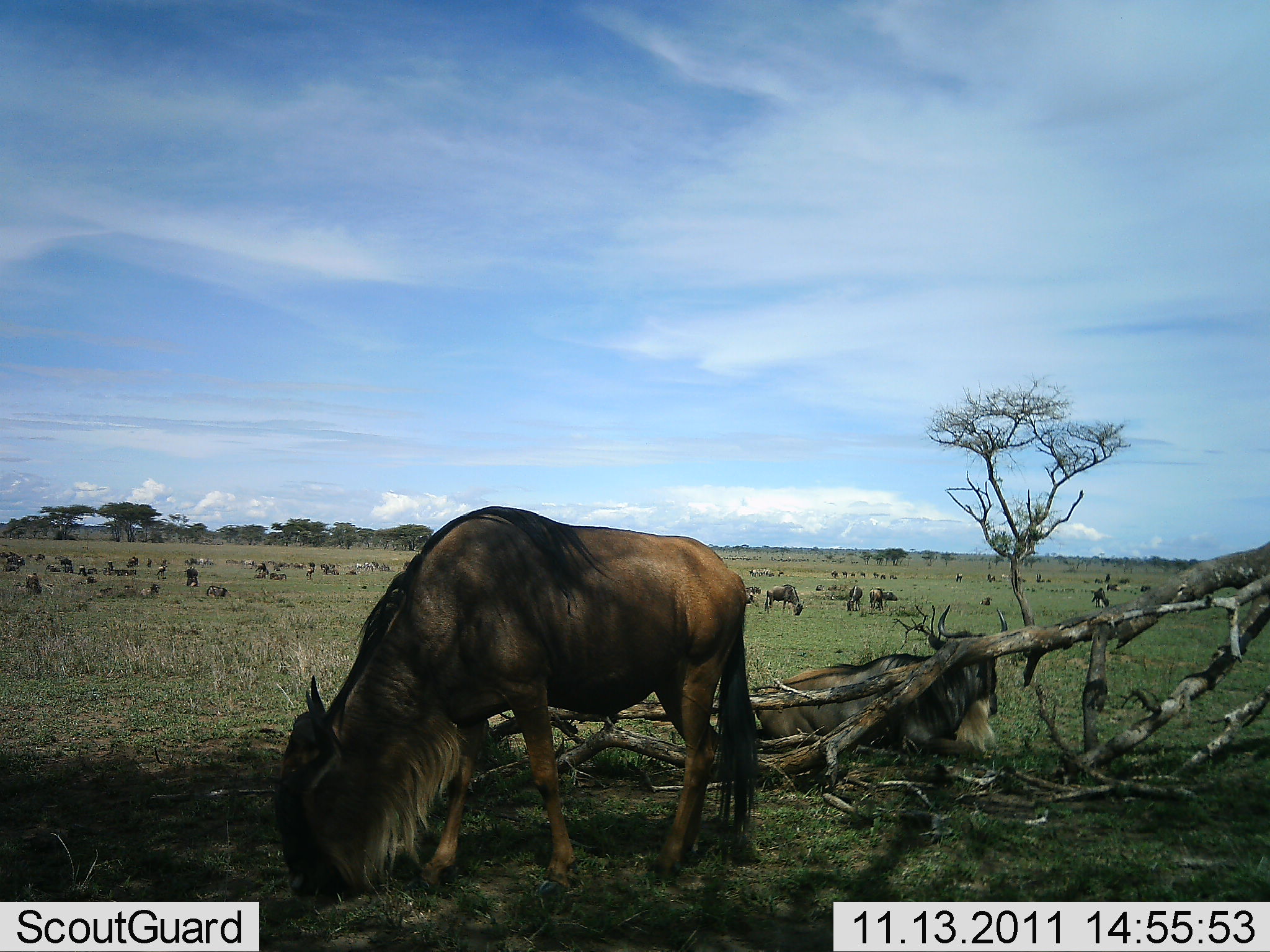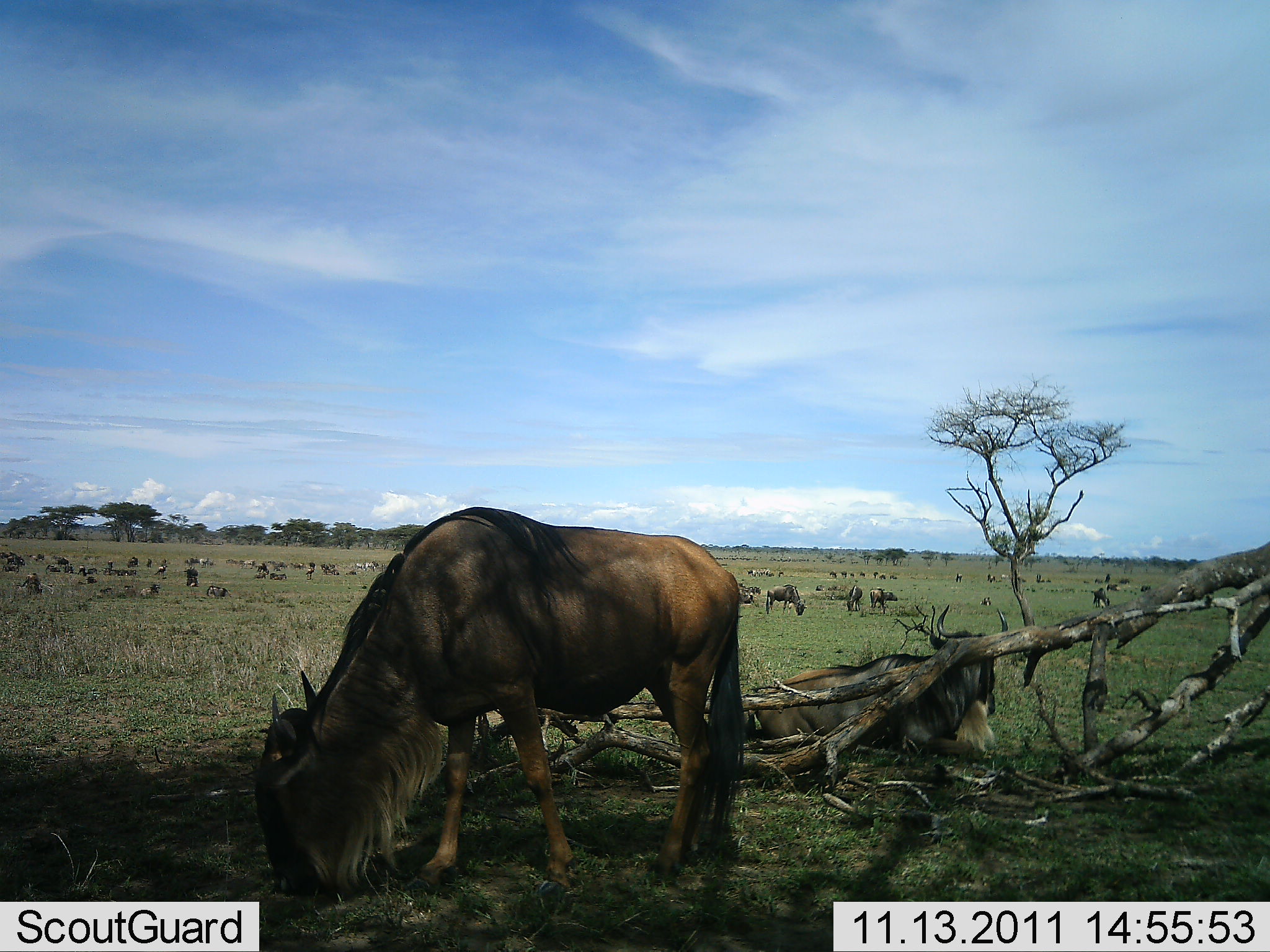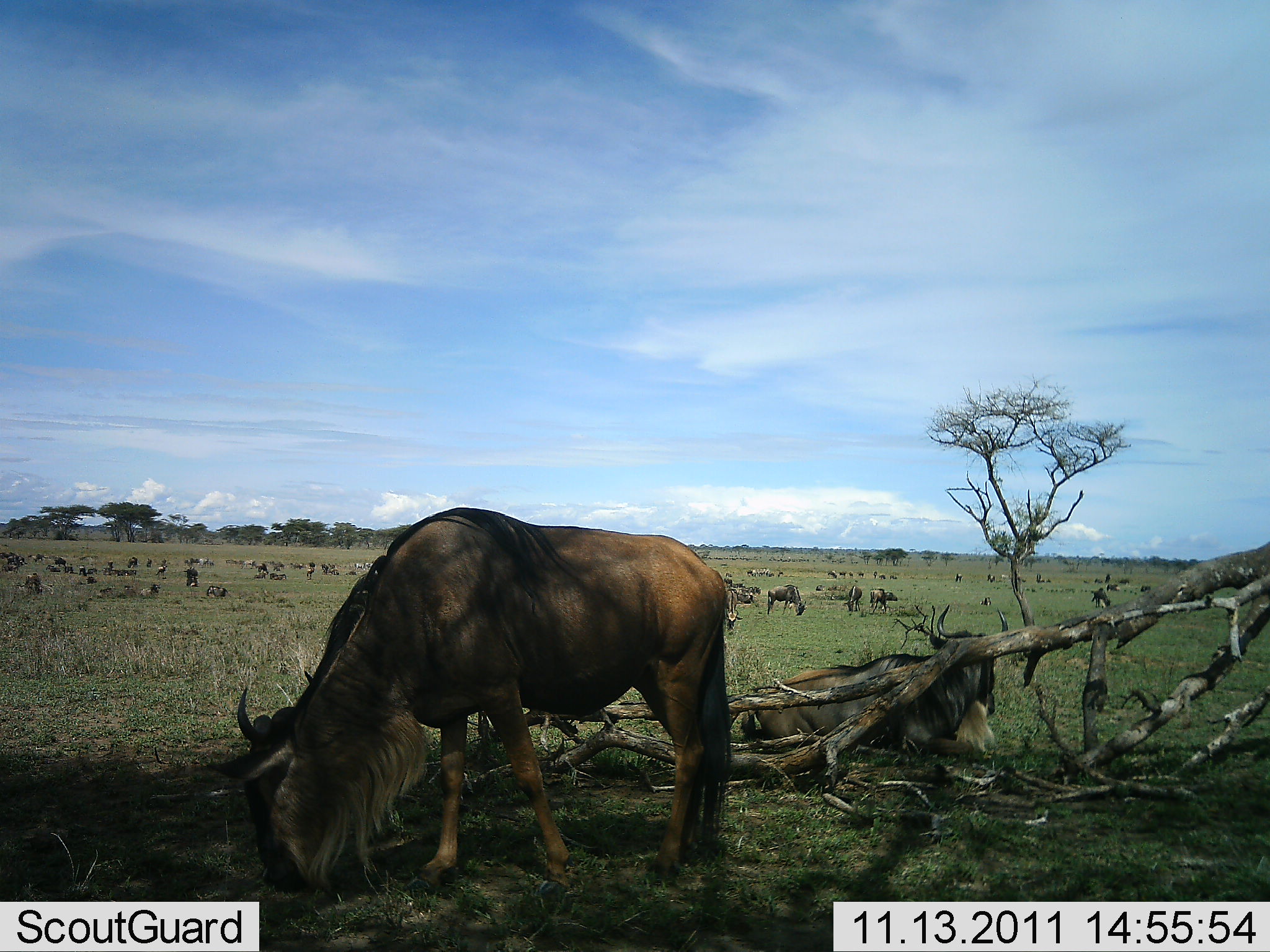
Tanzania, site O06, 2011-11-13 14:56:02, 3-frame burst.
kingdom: Animalia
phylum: Chordata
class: Mammalia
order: Artiodactyla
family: Bovidae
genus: Connochaetes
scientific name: Connochaetes taurinus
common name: blue wildebeest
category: wildebeest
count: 11-50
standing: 71%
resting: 57%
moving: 21%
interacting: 7%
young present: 0%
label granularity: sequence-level